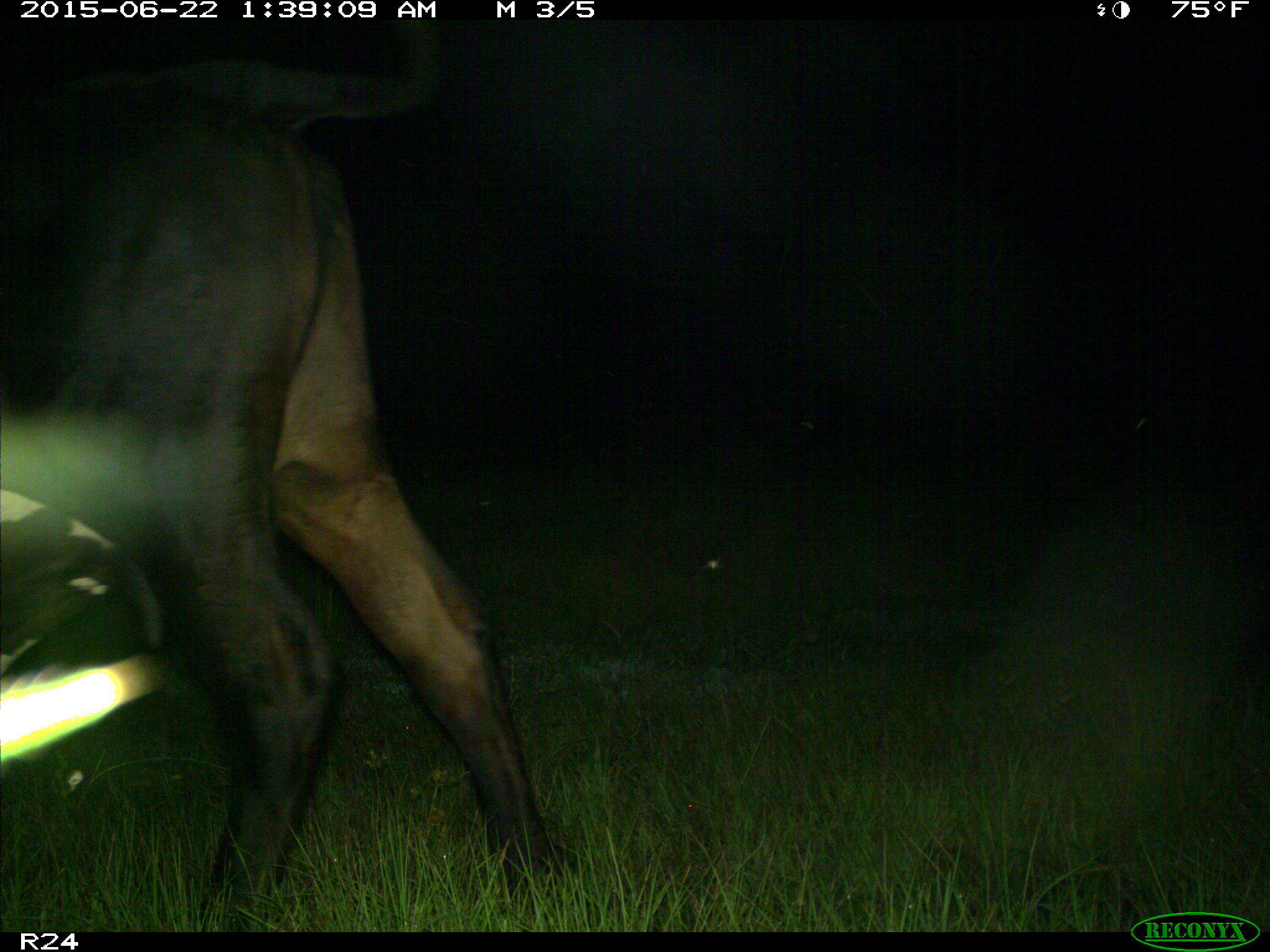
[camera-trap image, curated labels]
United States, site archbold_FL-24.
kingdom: Animalia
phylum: Chordata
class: Mammalia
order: Artiodactyla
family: Bovidae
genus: Bos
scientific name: Bos taurus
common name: domestic cow